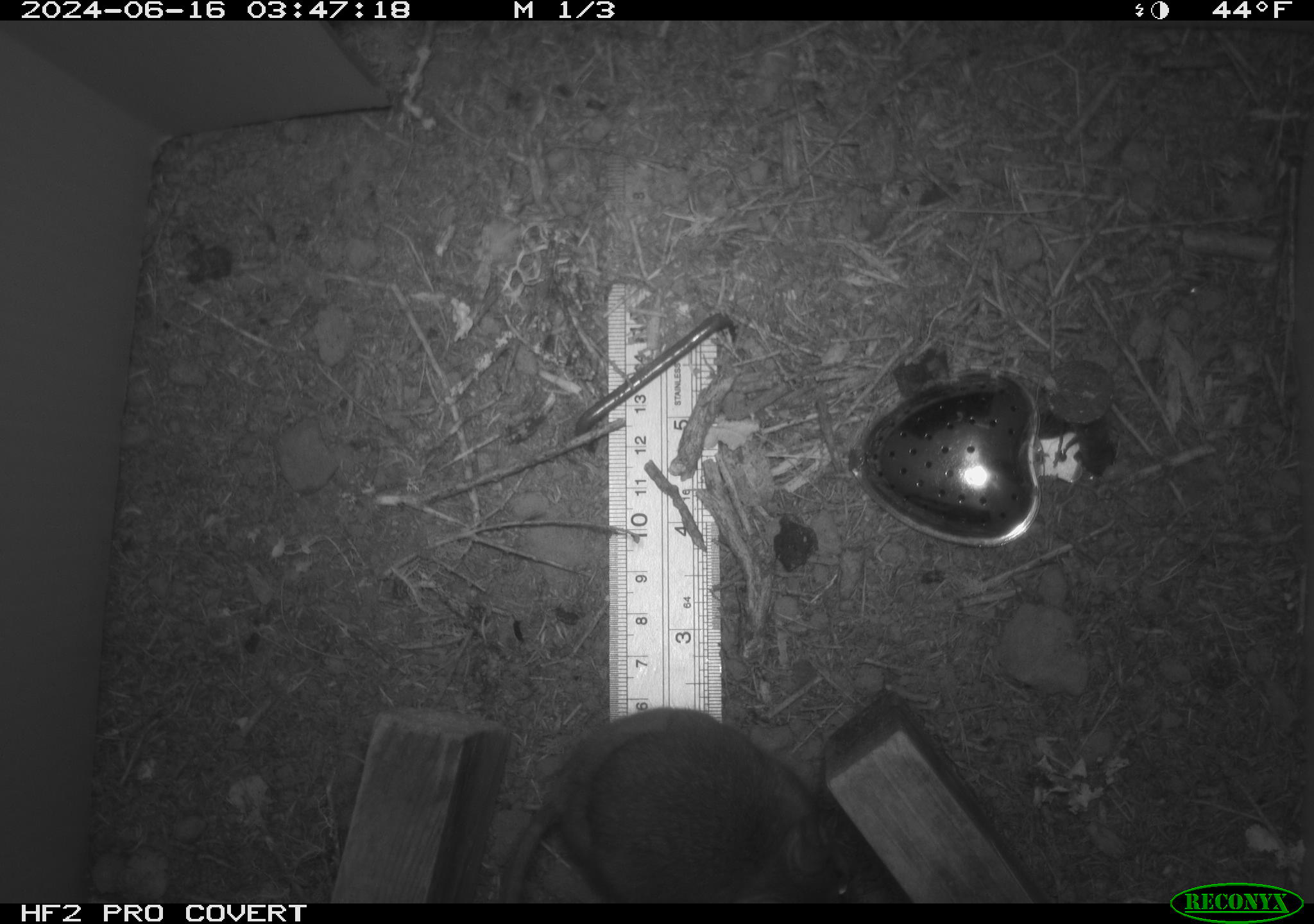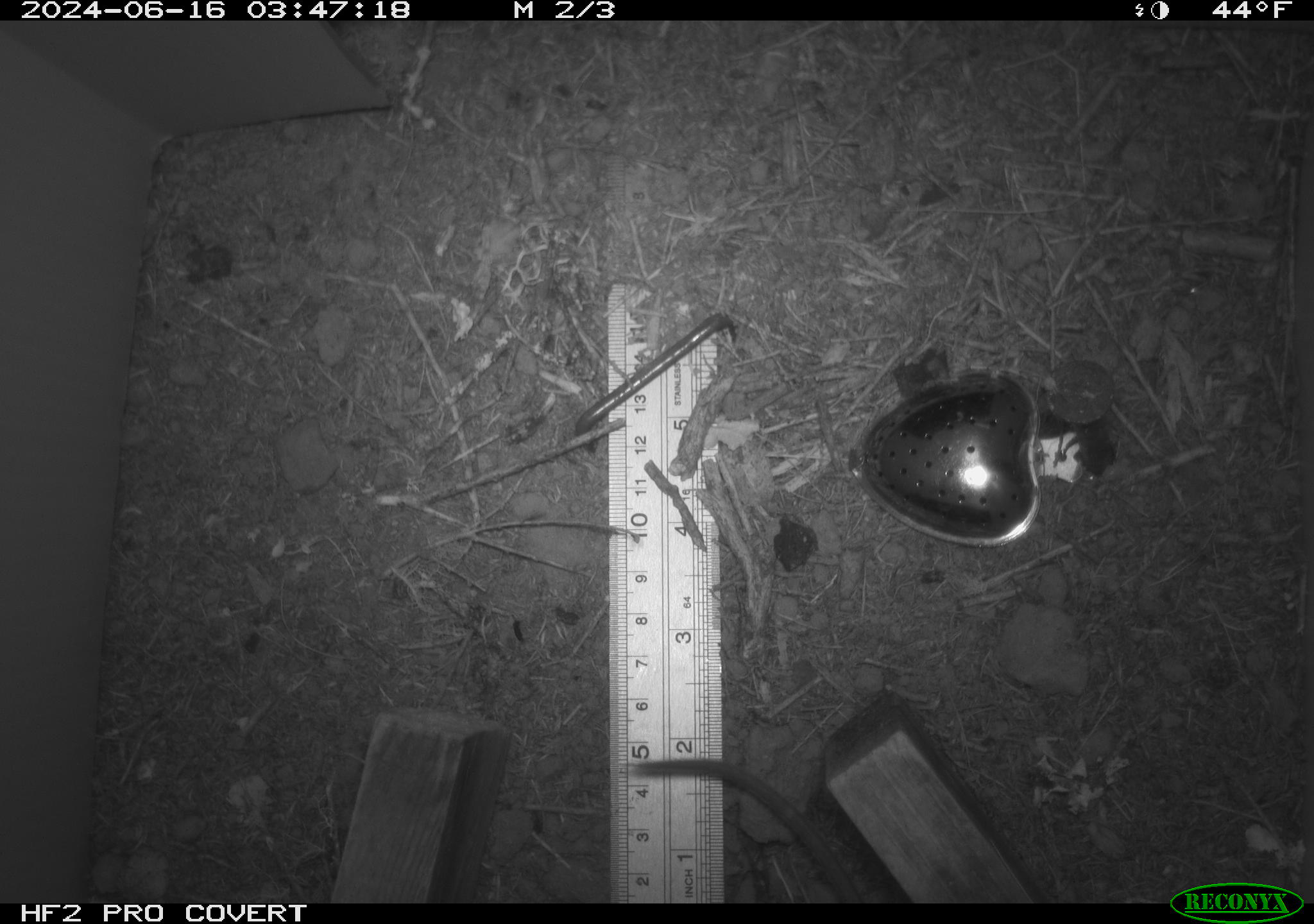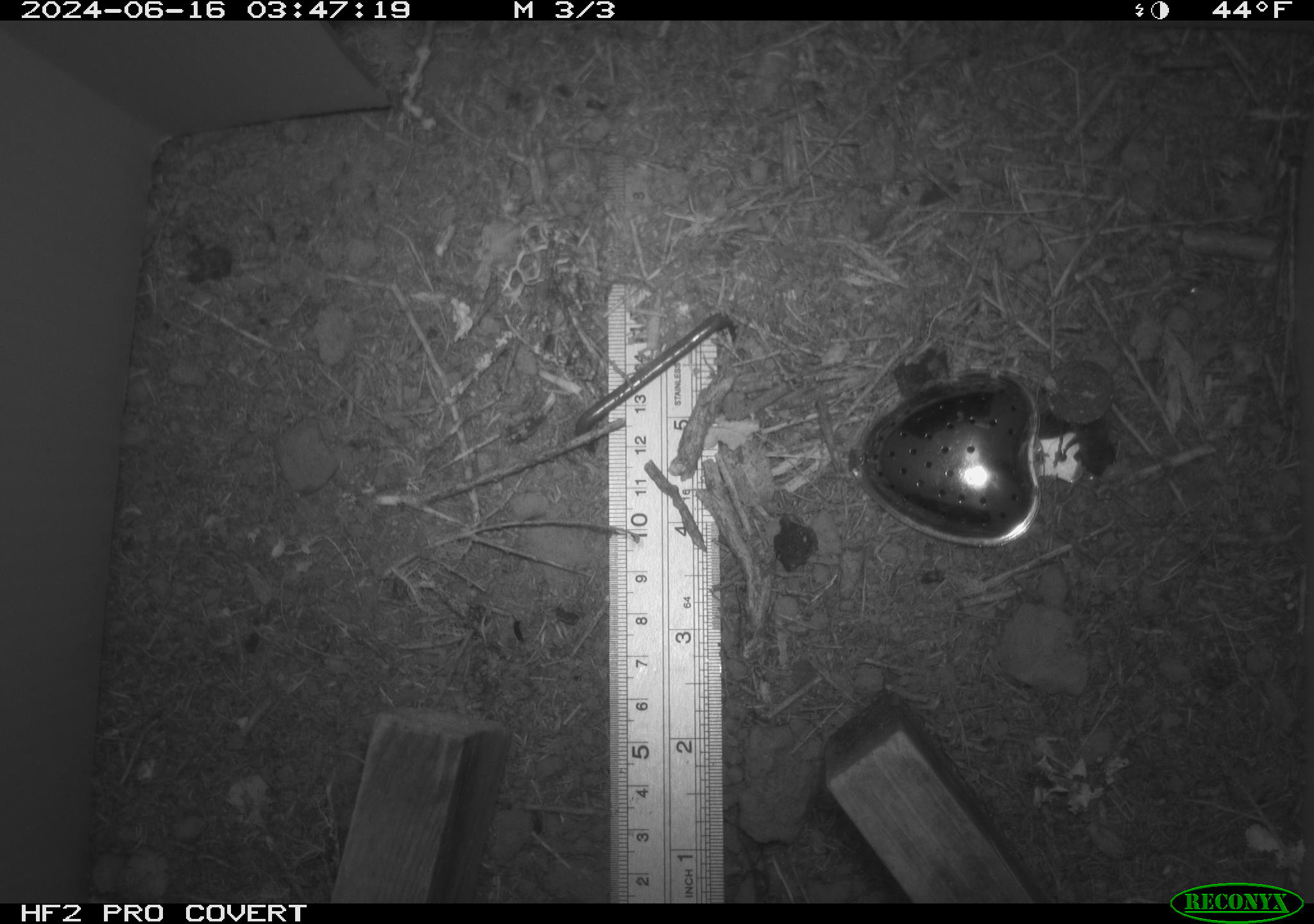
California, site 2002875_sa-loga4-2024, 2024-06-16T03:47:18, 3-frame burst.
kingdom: Animalia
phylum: Chordata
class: Mammalia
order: Rodentia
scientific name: Rodentia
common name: mouse species